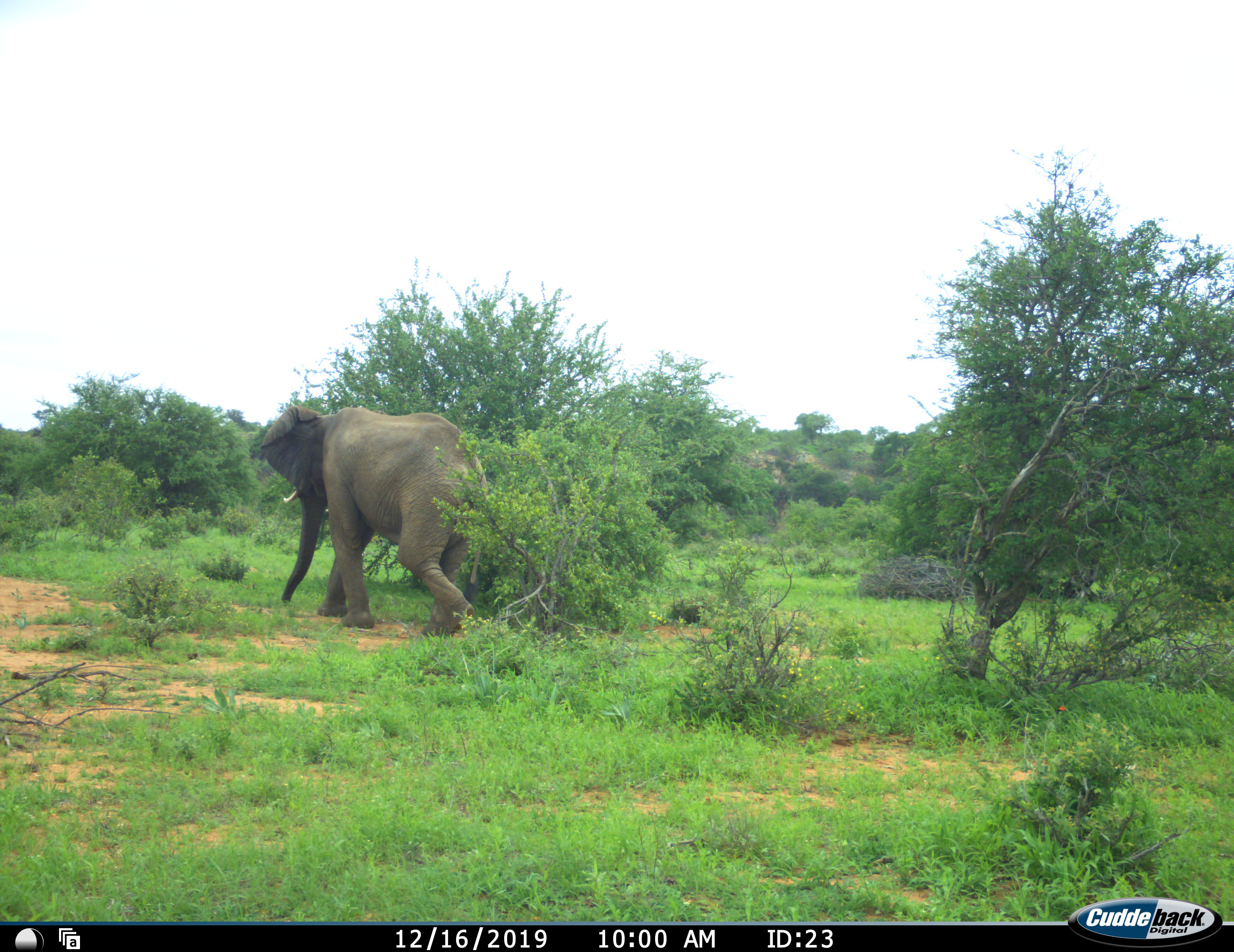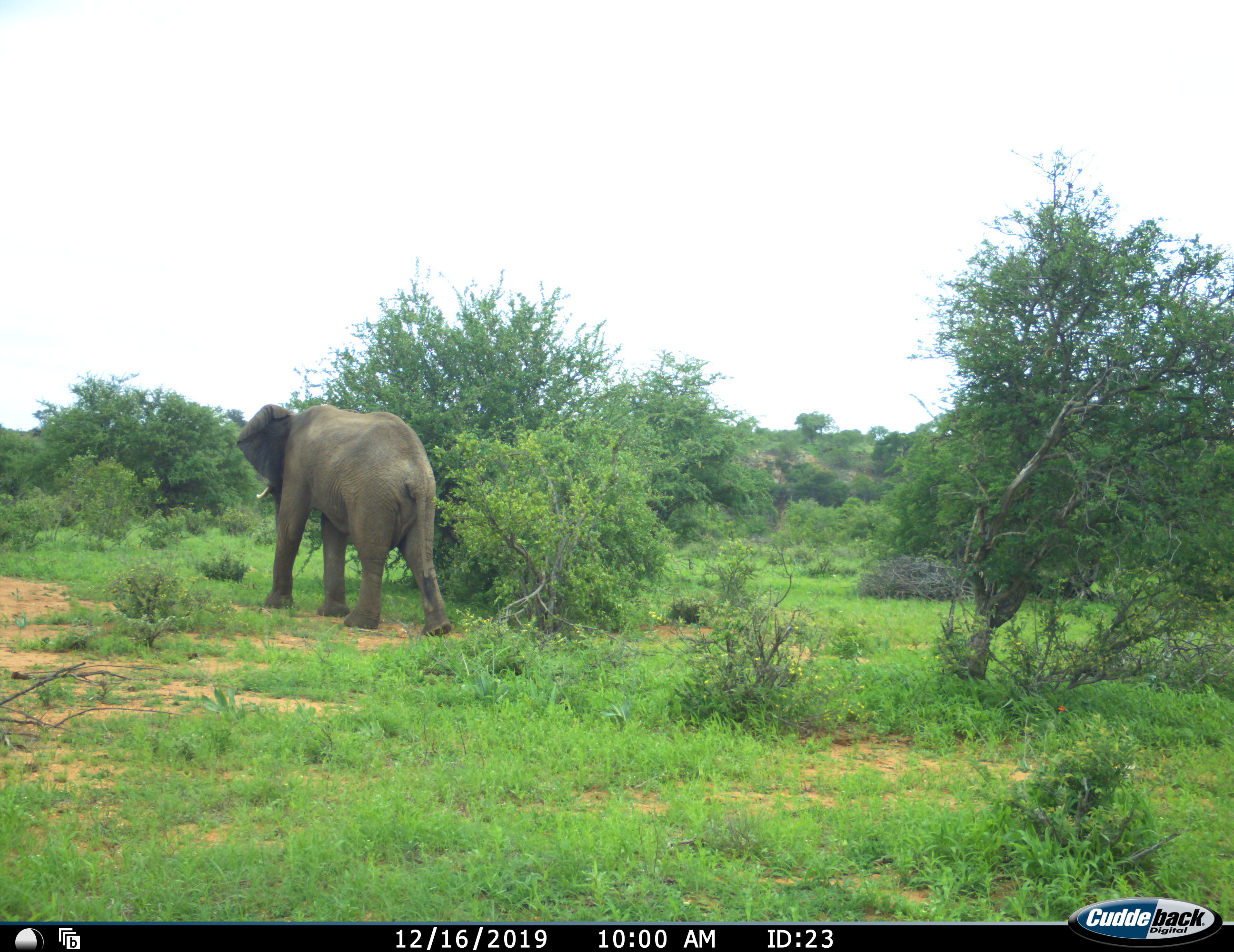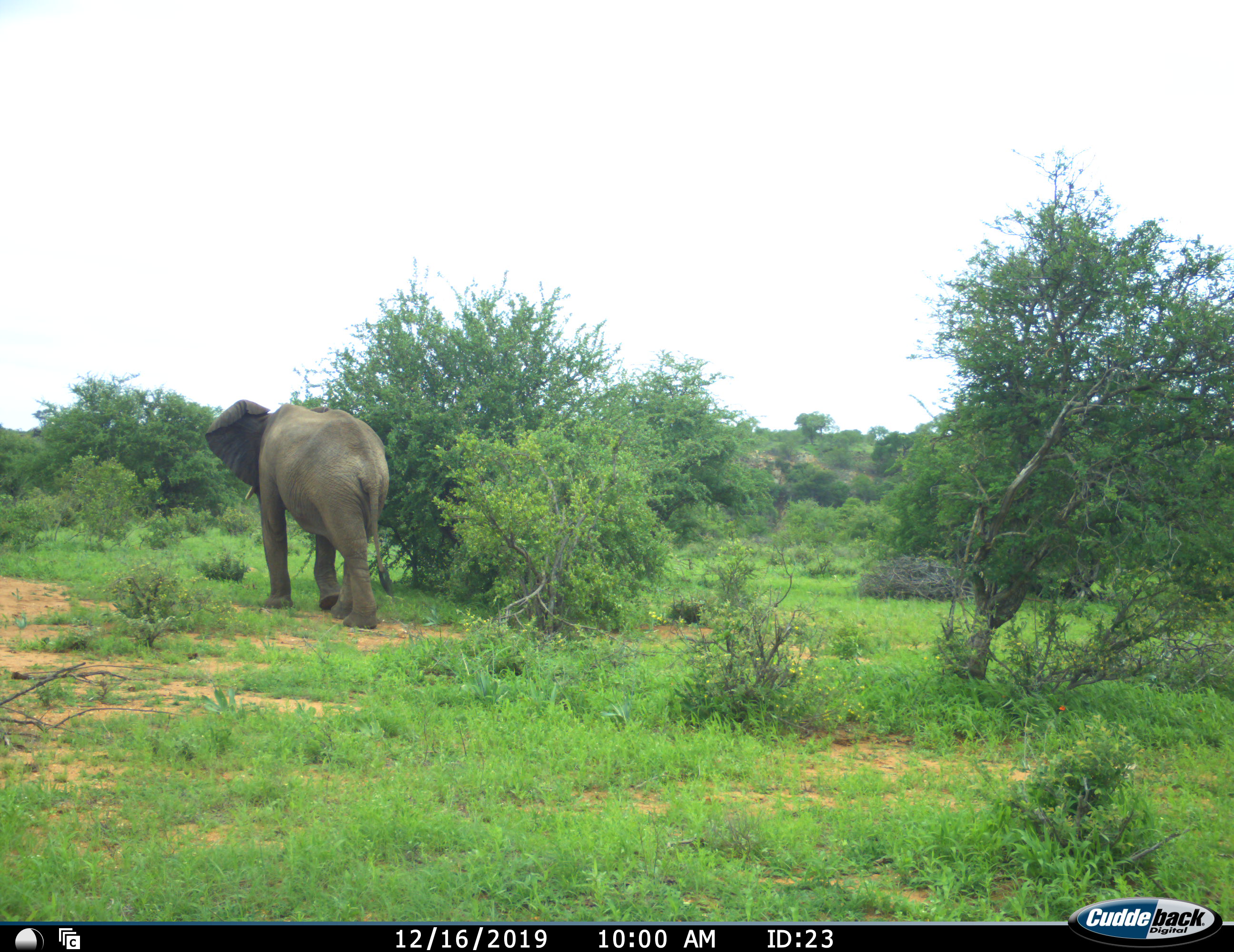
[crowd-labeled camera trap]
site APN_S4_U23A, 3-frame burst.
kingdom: Animalia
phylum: Chordata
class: Mammalia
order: Proboscidea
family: Elephantidae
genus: Loxodonta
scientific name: Loxodonta africana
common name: african bush elephant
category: elephant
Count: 1.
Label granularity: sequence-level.